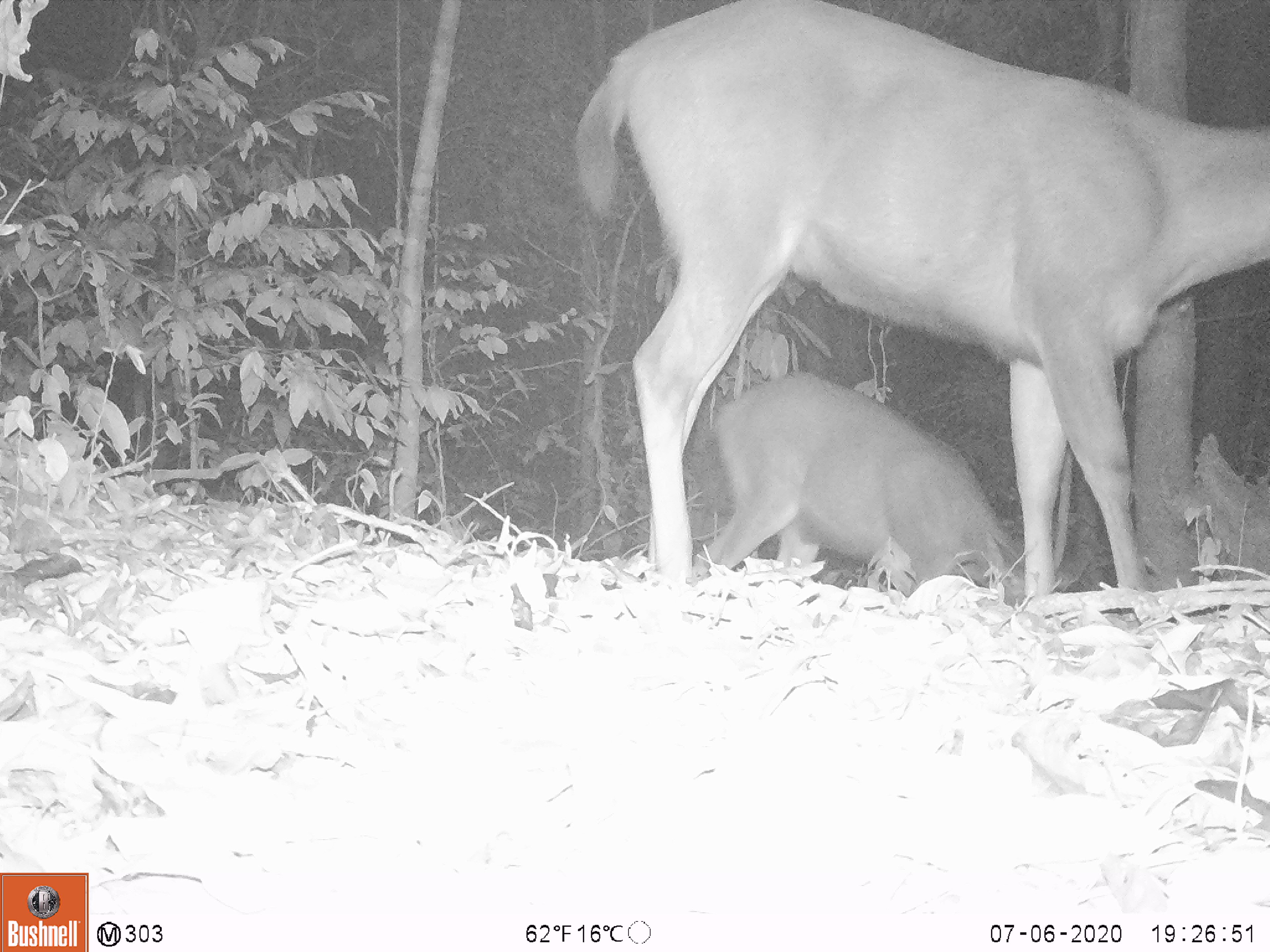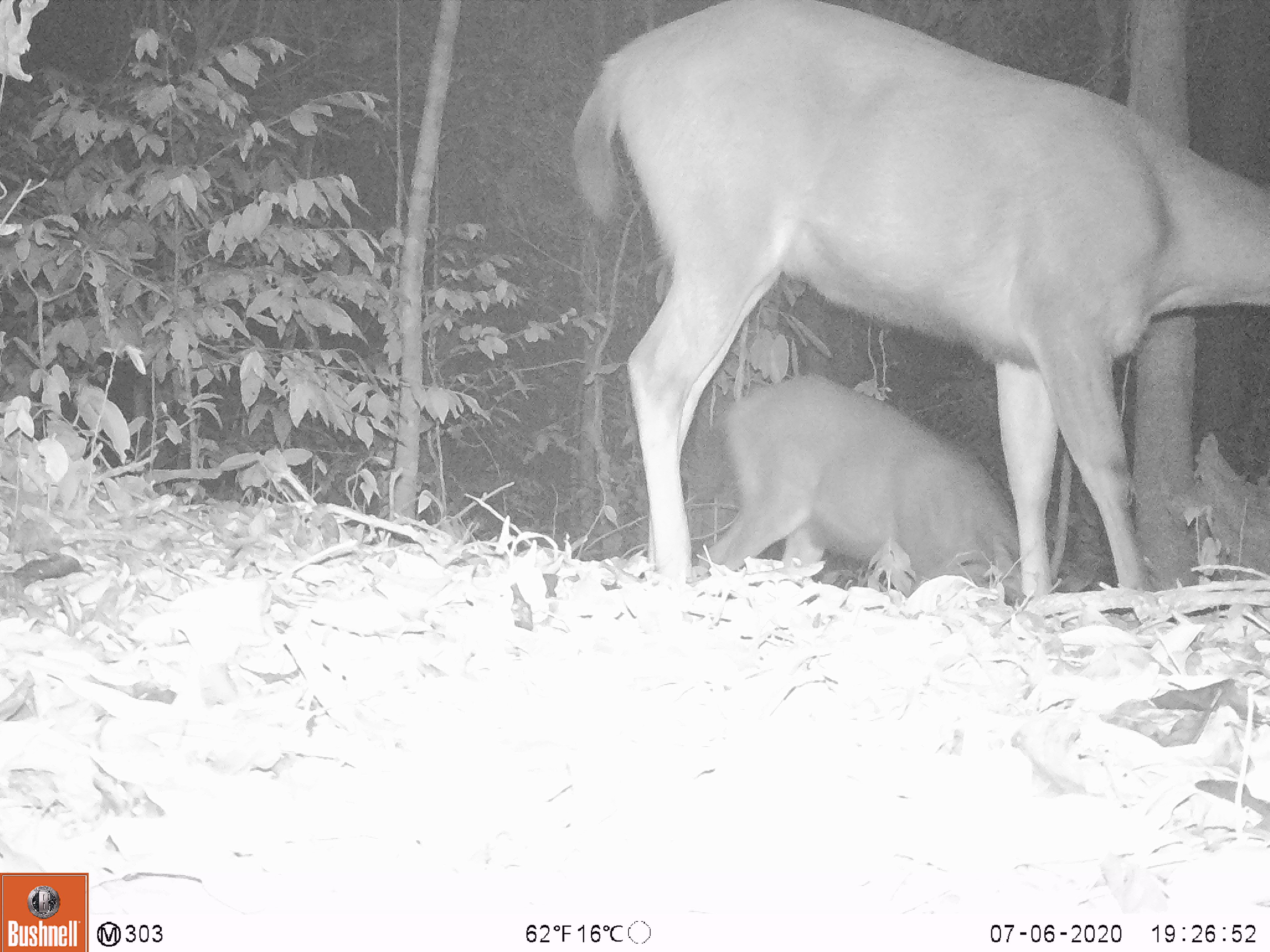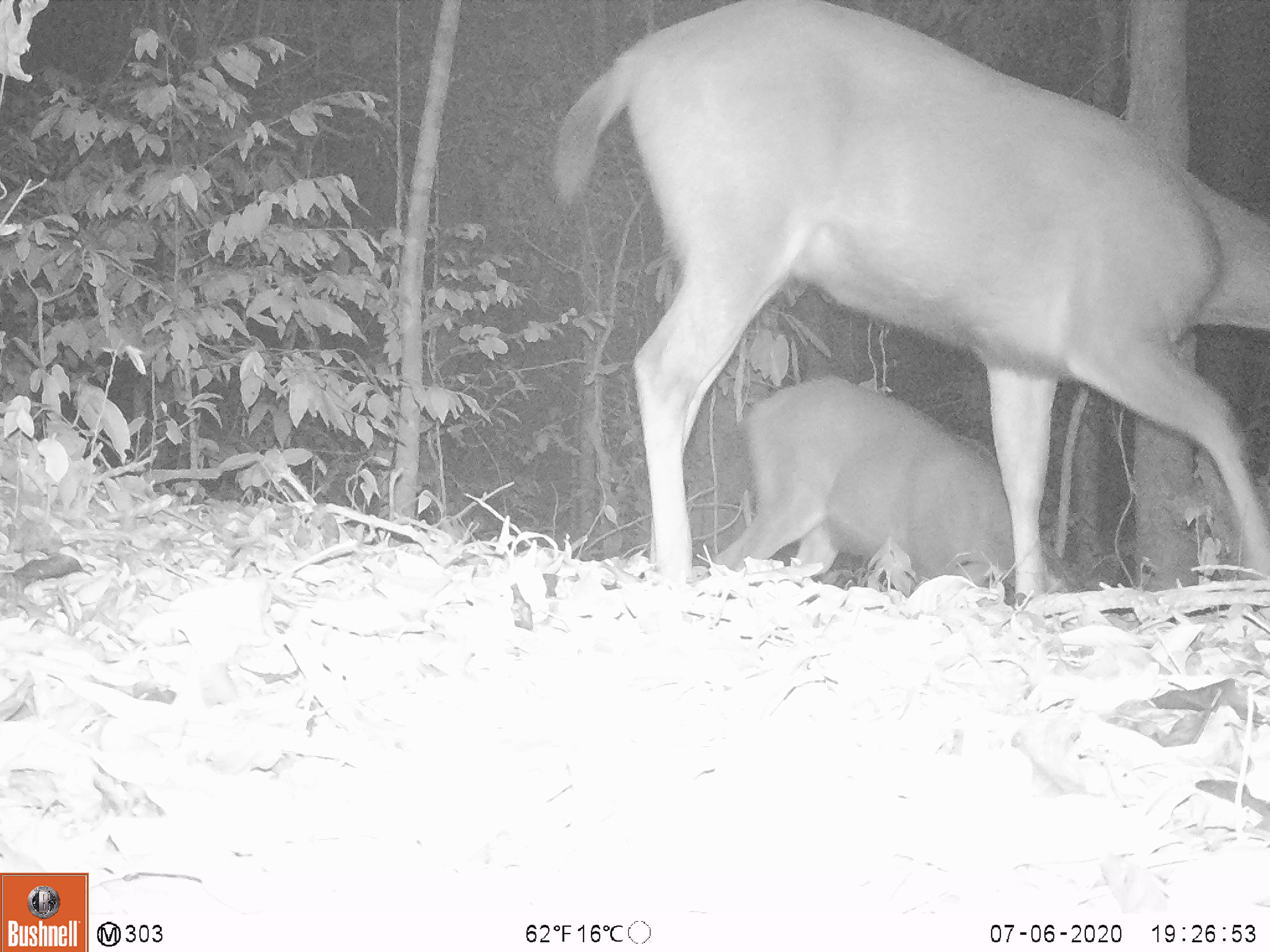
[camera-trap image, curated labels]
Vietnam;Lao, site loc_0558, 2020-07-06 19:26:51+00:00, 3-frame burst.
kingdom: Animalia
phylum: Chordata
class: Mammalia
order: Artiodactyla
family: Cervidae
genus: Rusa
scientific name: Rusa unicolor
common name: sambar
Sambar (Rusa unicolor). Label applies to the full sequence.